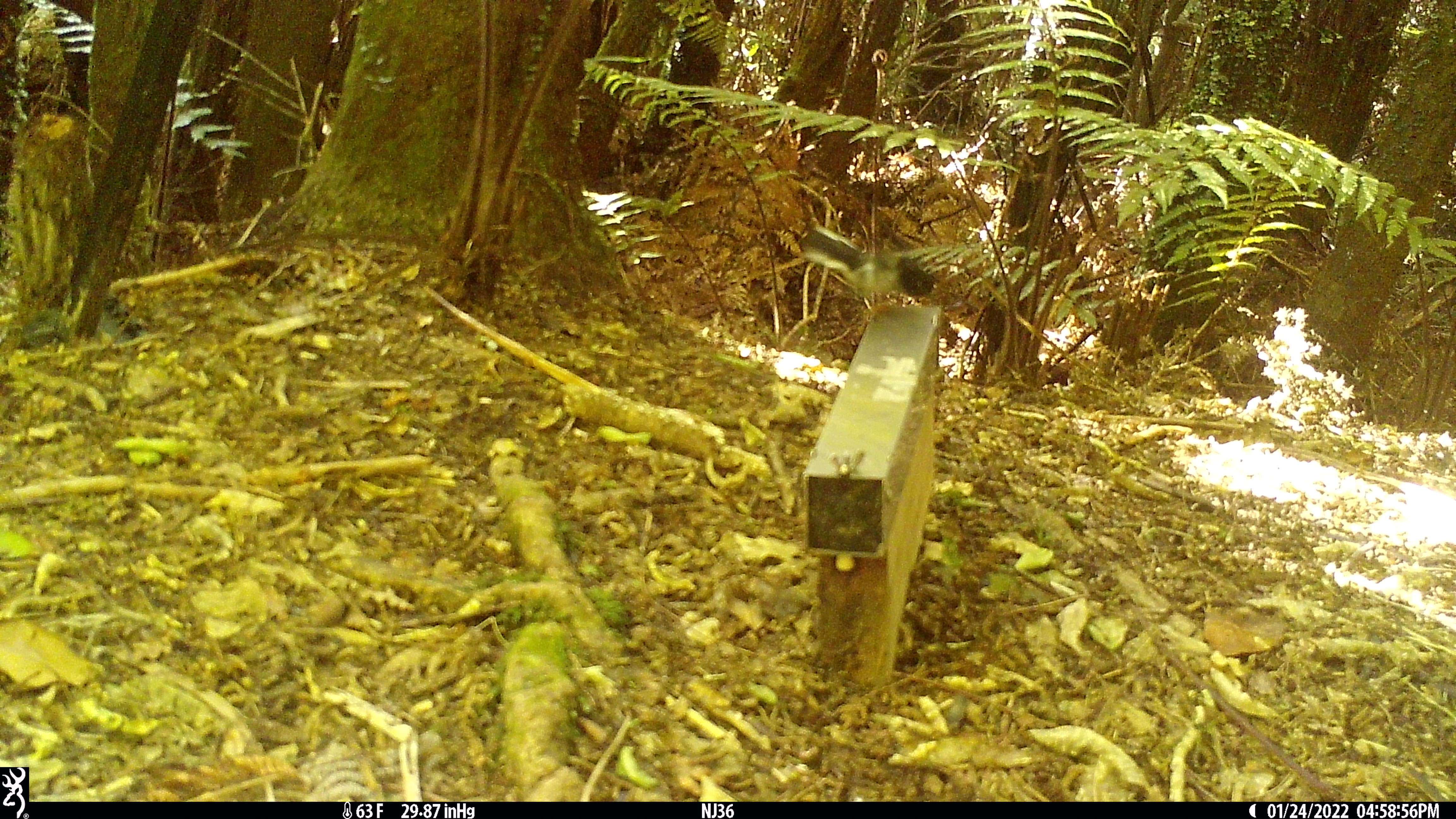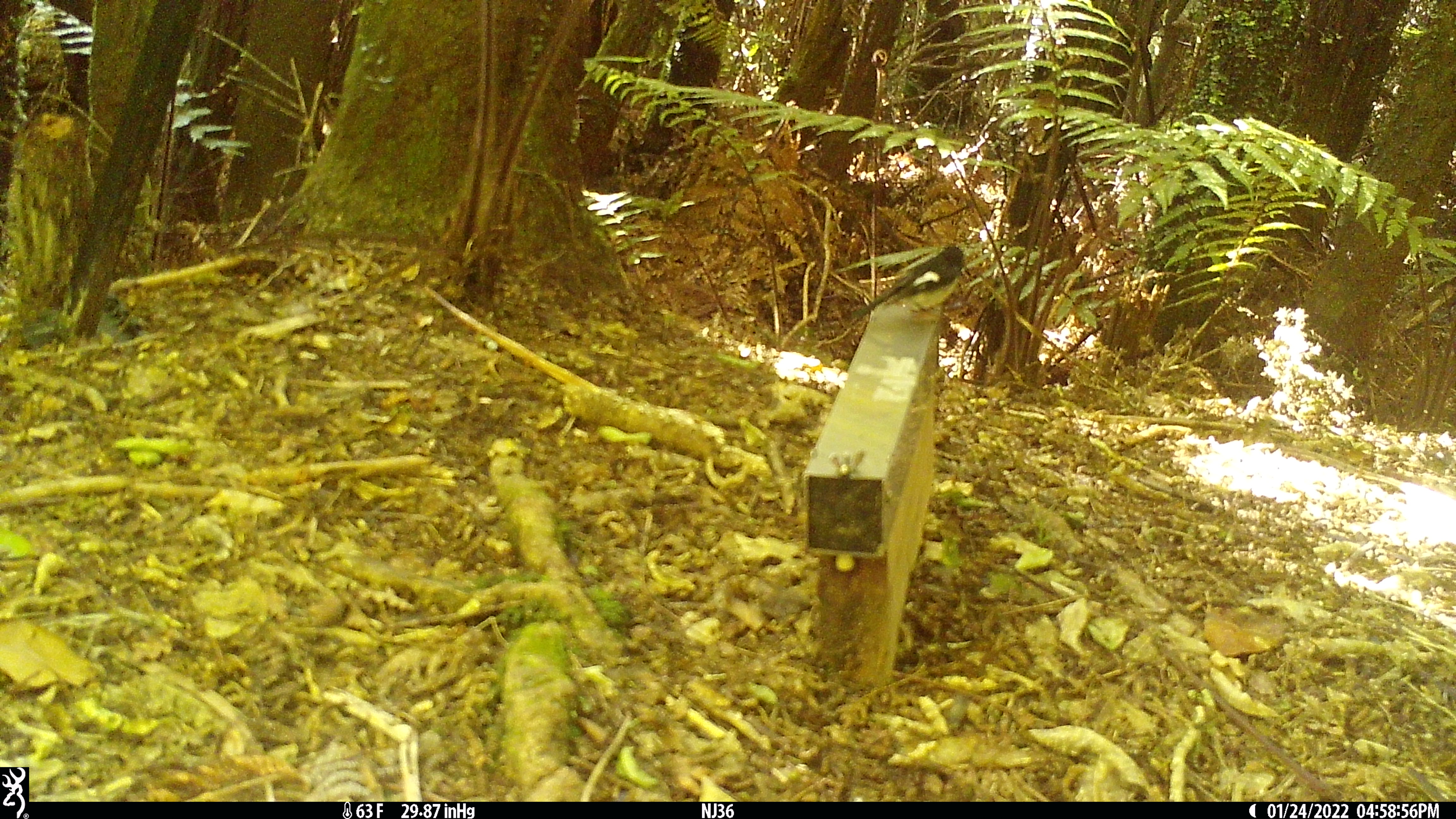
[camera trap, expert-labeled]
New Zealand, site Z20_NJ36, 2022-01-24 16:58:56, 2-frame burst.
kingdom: Animalia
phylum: Chordata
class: Aves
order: Passeriformes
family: Petroicidae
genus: Petroica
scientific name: Petroica macrocephala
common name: tomtit